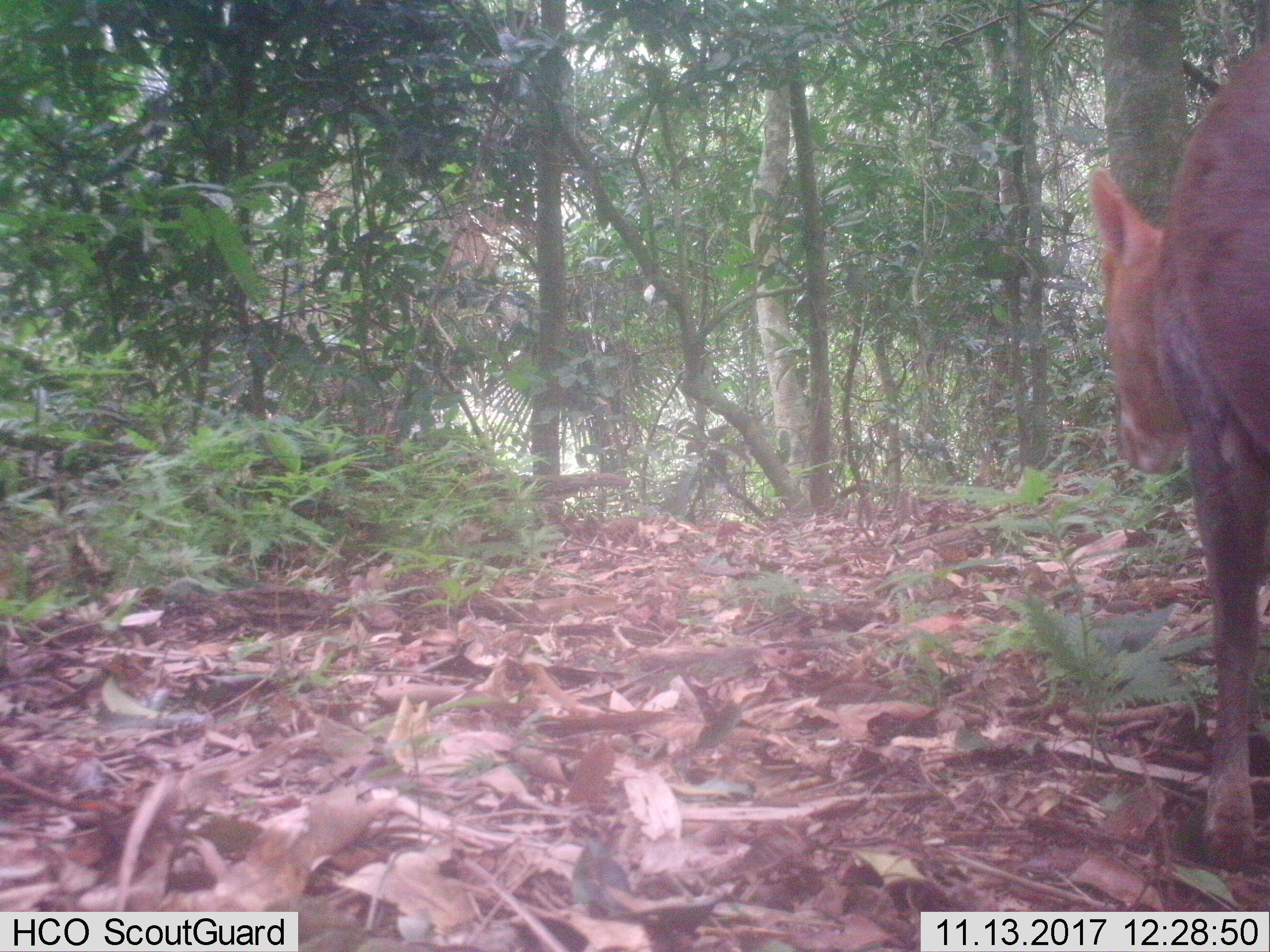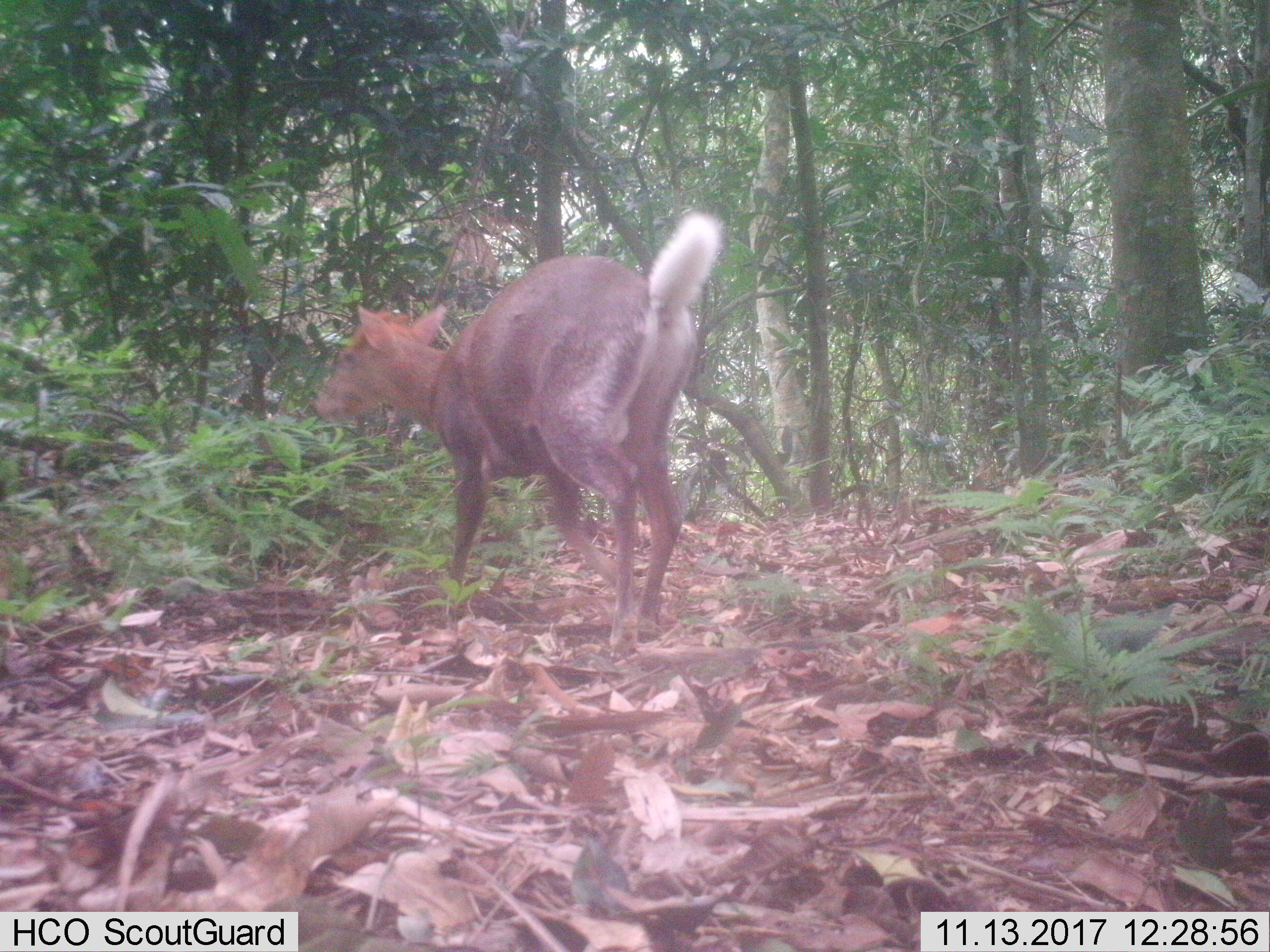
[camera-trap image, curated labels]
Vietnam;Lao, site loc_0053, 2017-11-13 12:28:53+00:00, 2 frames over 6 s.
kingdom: Animalia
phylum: Chordata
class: Mammalia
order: Artiodactyla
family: Cervidae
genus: Muntiacus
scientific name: Muntiacus rooseveltorum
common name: roosevelt's muntjac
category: roosevelts muntjac group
Roosevelts muntjac group (roosevelt's muntjac) (Muntiacus rooseveltorum). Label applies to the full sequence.